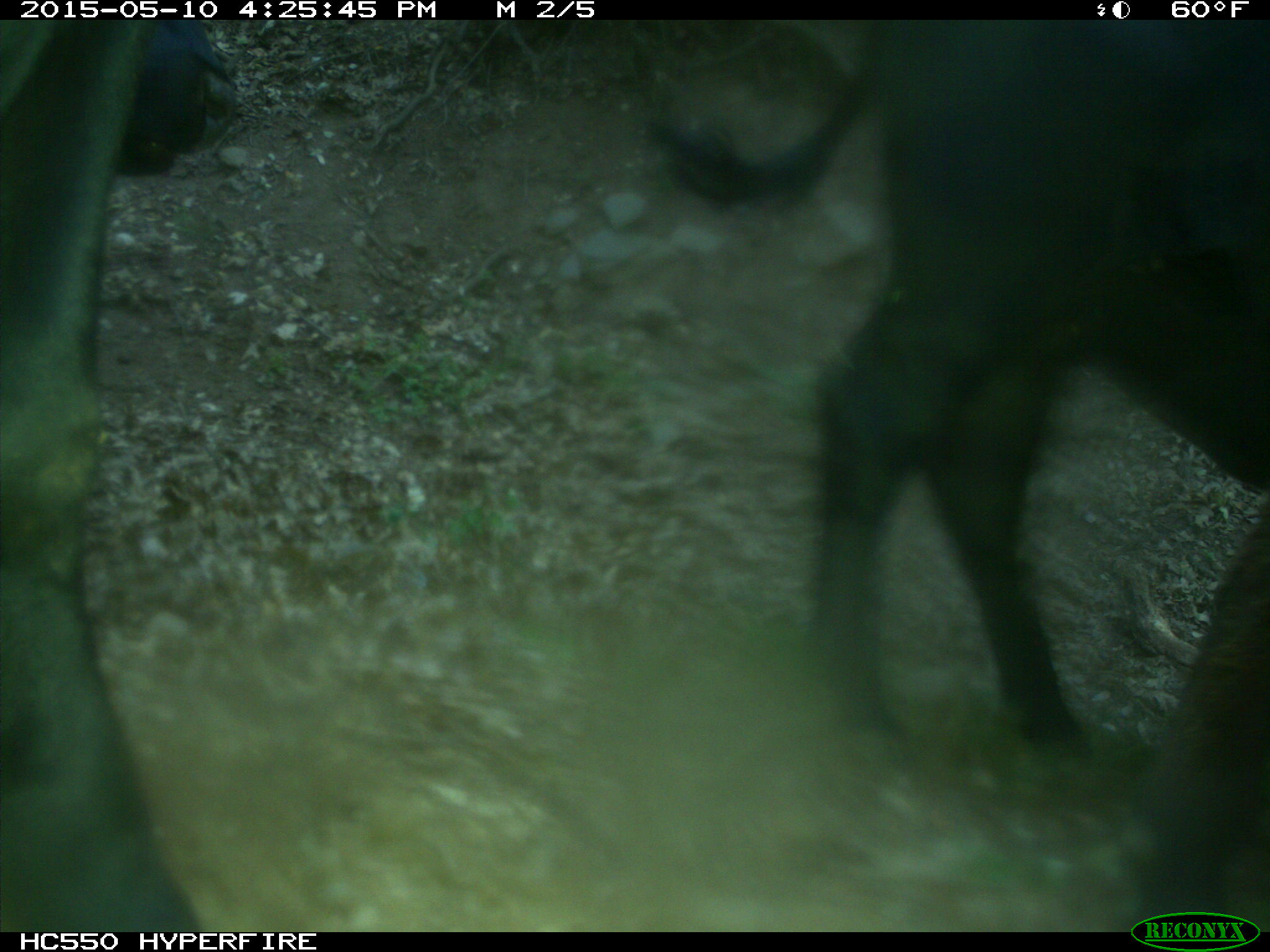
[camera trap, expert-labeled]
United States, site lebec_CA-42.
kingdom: Animalia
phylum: Chordata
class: Mammalia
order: Artiodactyla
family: Bovidae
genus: Bos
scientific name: Bos taurus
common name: domestic cow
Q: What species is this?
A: Bos taurus (domestic cow).